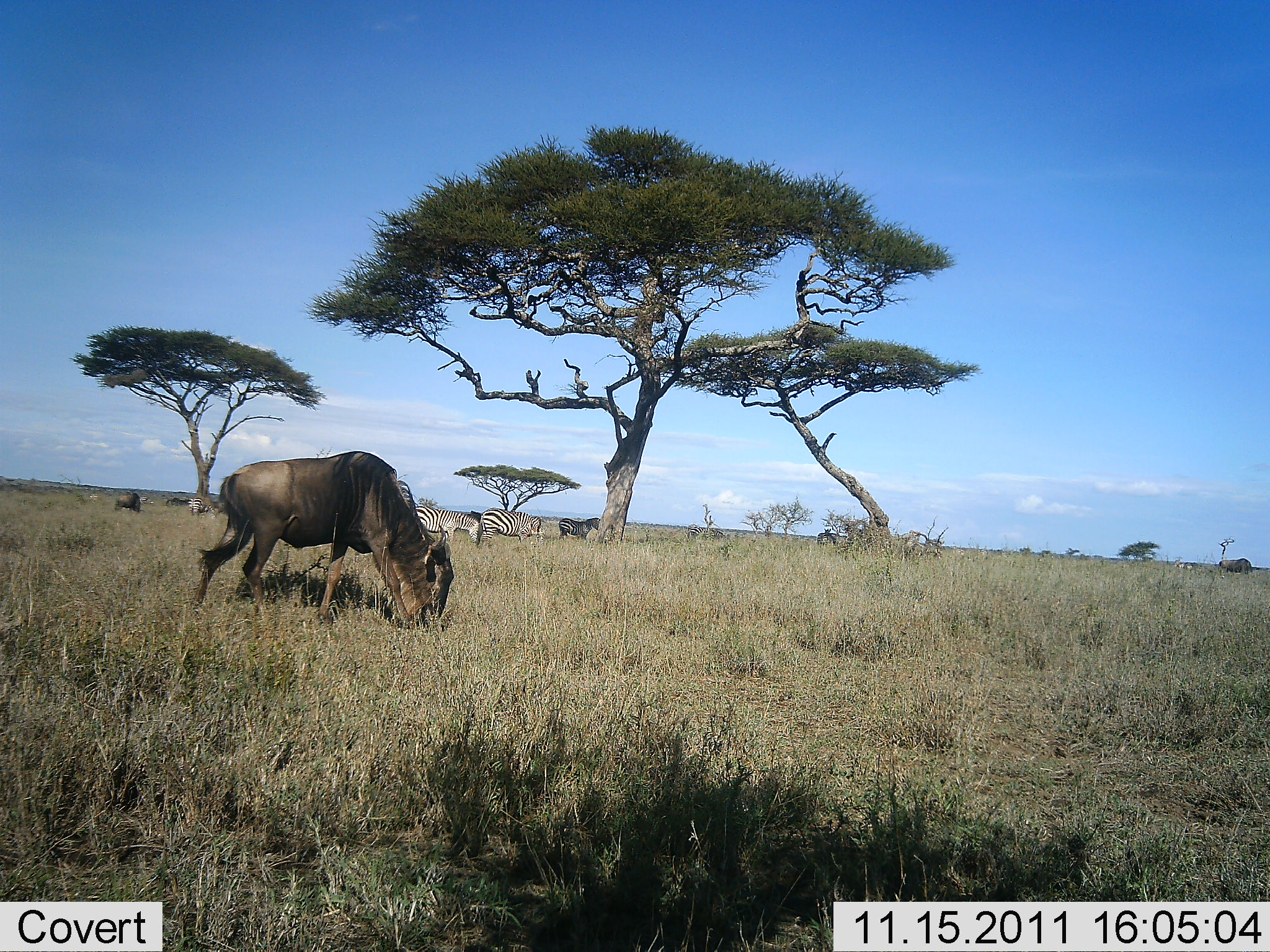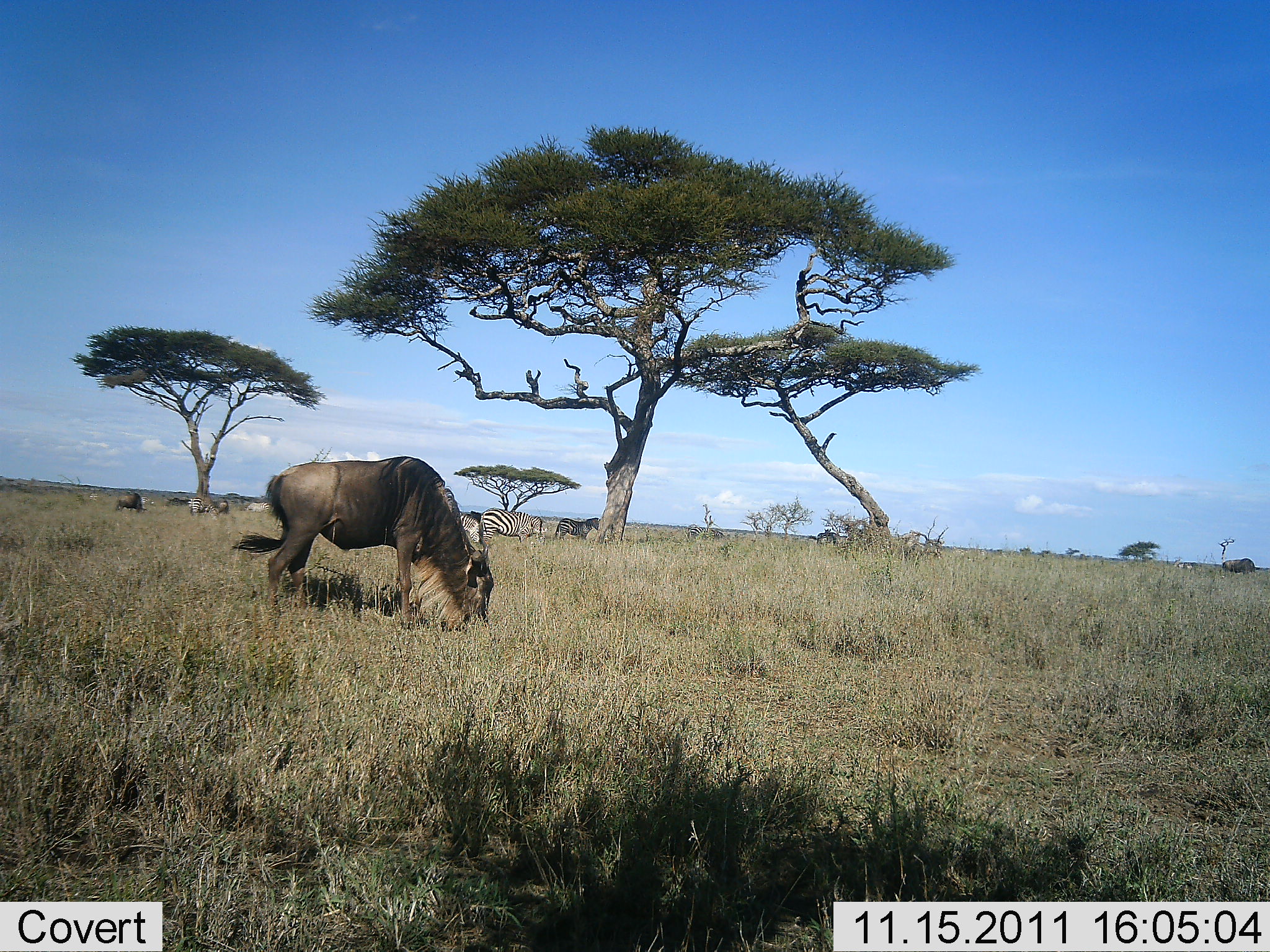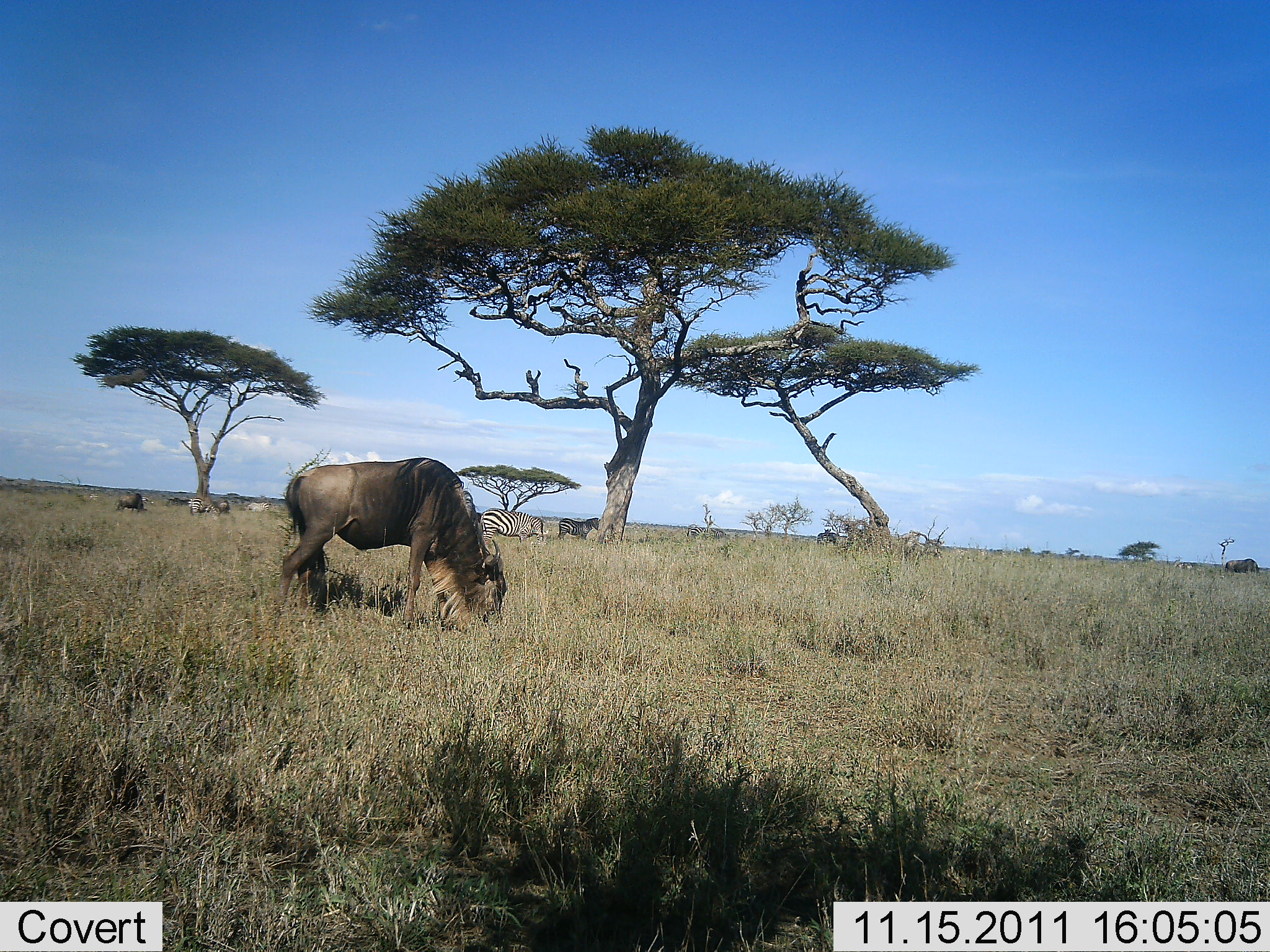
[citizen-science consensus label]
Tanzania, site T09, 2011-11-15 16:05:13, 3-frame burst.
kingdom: Animalia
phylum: Chordata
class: Mammalia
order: Artiodactyla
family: Bovidae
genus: Connochaetes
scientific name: Connochaetes taurinus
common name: blue wildebeest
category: wildebeest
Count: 2.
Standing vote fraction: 24%.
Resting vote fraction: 6%.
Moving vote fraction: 24%.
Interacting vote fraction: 0%.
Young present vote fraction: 0%.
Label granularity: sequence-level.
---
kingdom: Animalia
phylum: Chordata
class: Mammalia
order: Perissodactyla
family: Equidae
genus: Equus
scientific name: Equus quagga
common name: plains zebra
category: zebra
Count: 2.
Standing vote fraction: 47%.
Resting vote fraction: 7%.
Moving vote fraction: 27%.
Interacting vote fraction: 0%.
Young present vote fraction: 0%.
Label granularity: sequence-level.